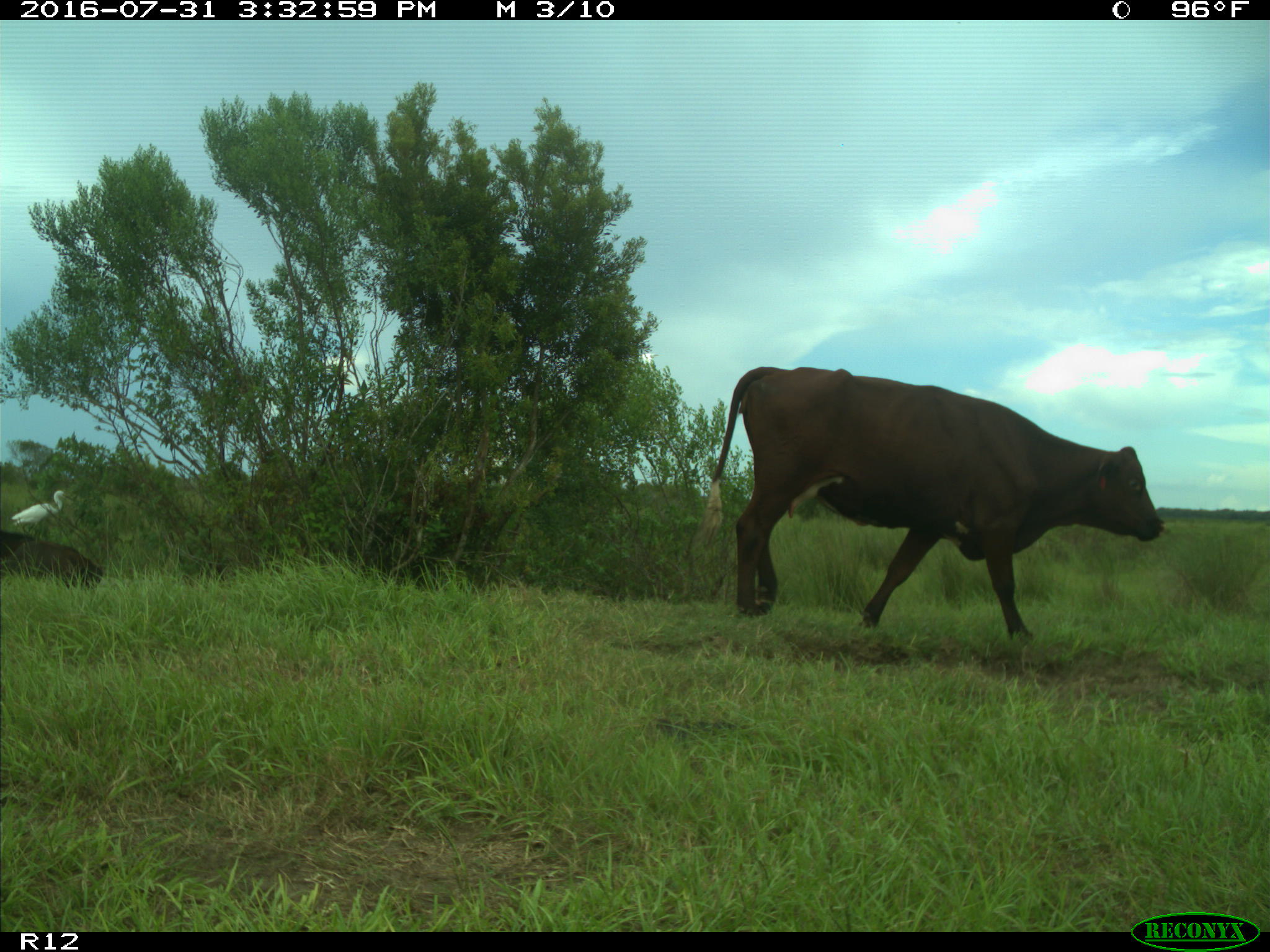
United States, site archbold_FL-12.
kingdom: Animalia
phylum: Chordata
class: Mammalia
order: Artiodactyla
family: Bovidae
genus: Bos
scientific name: Bos taurus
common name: domestic cow